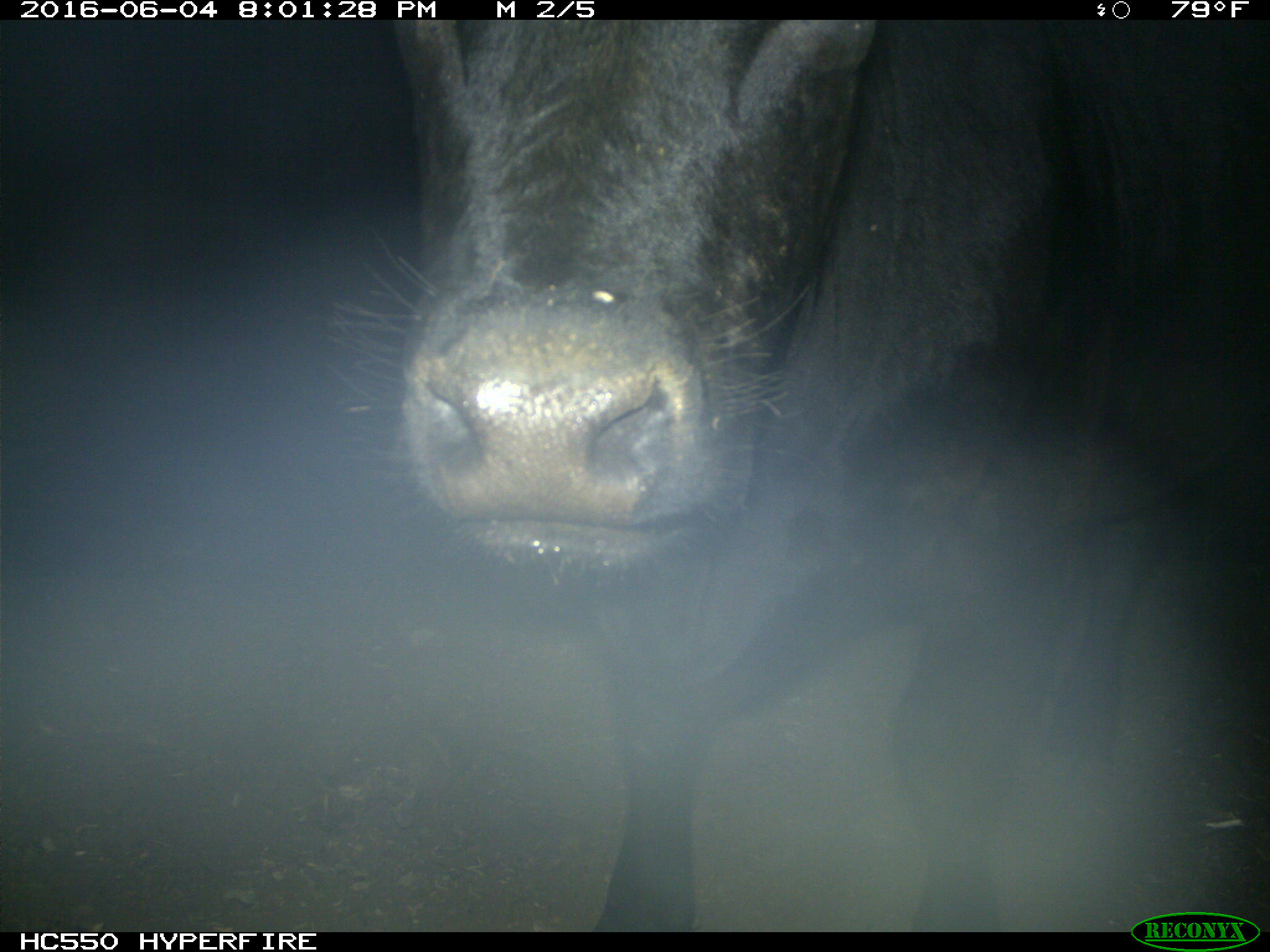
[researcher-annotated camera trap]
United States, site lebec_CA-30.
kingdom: Animalia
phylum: Chordata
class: Mammalia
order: Artiodactyla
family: Bovidae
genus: Bos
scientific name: Bos taurus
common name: domestic cow